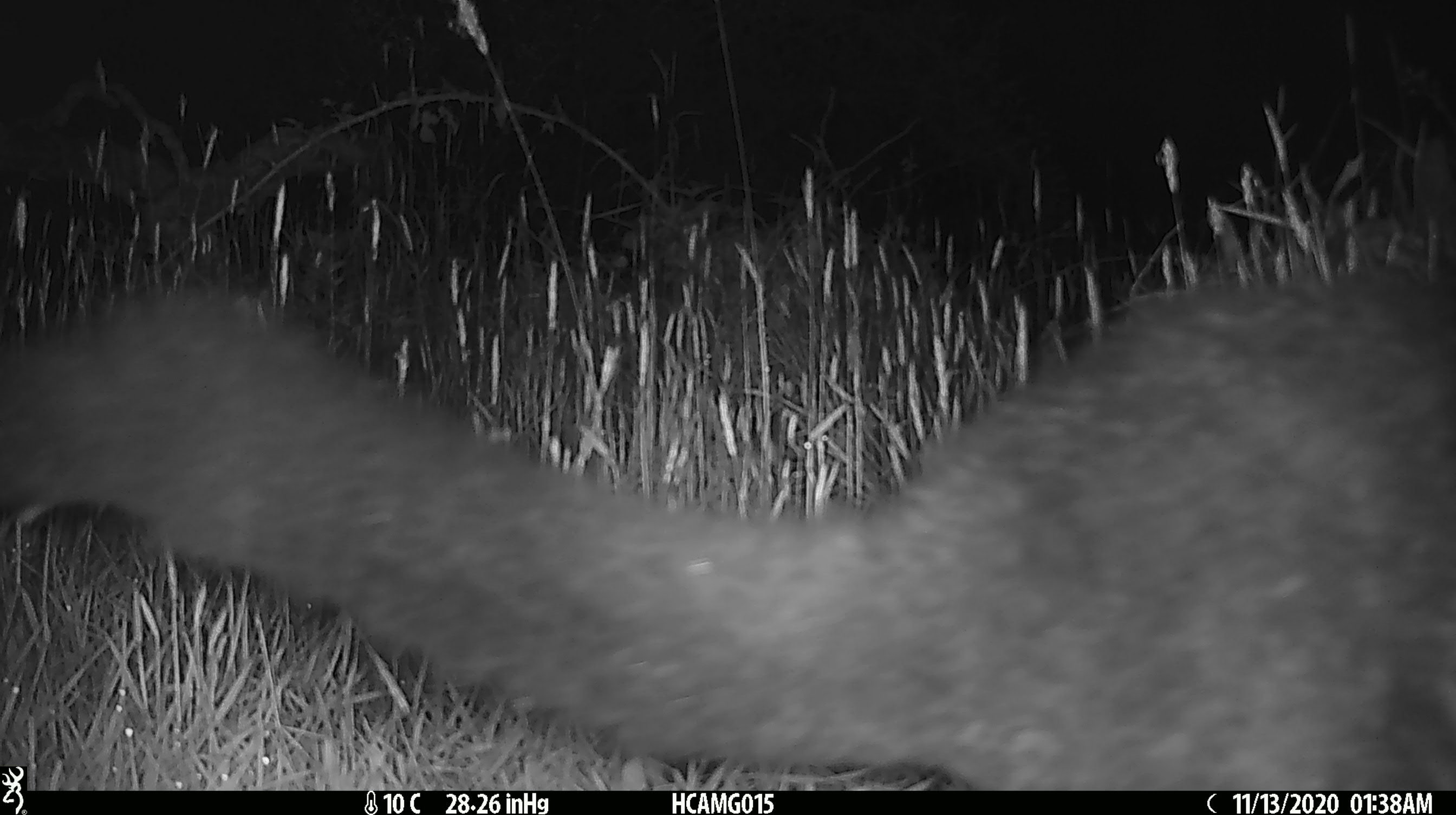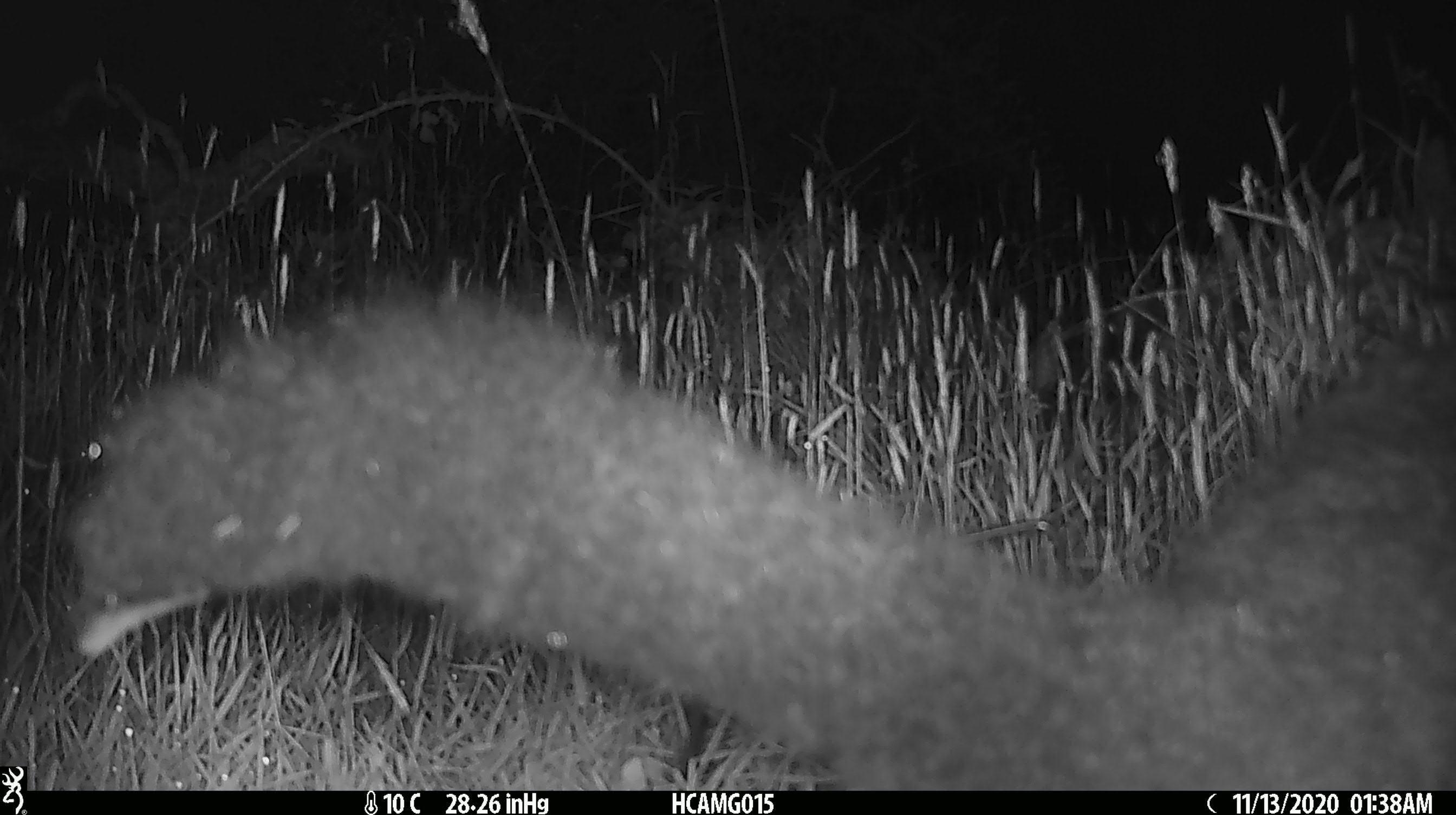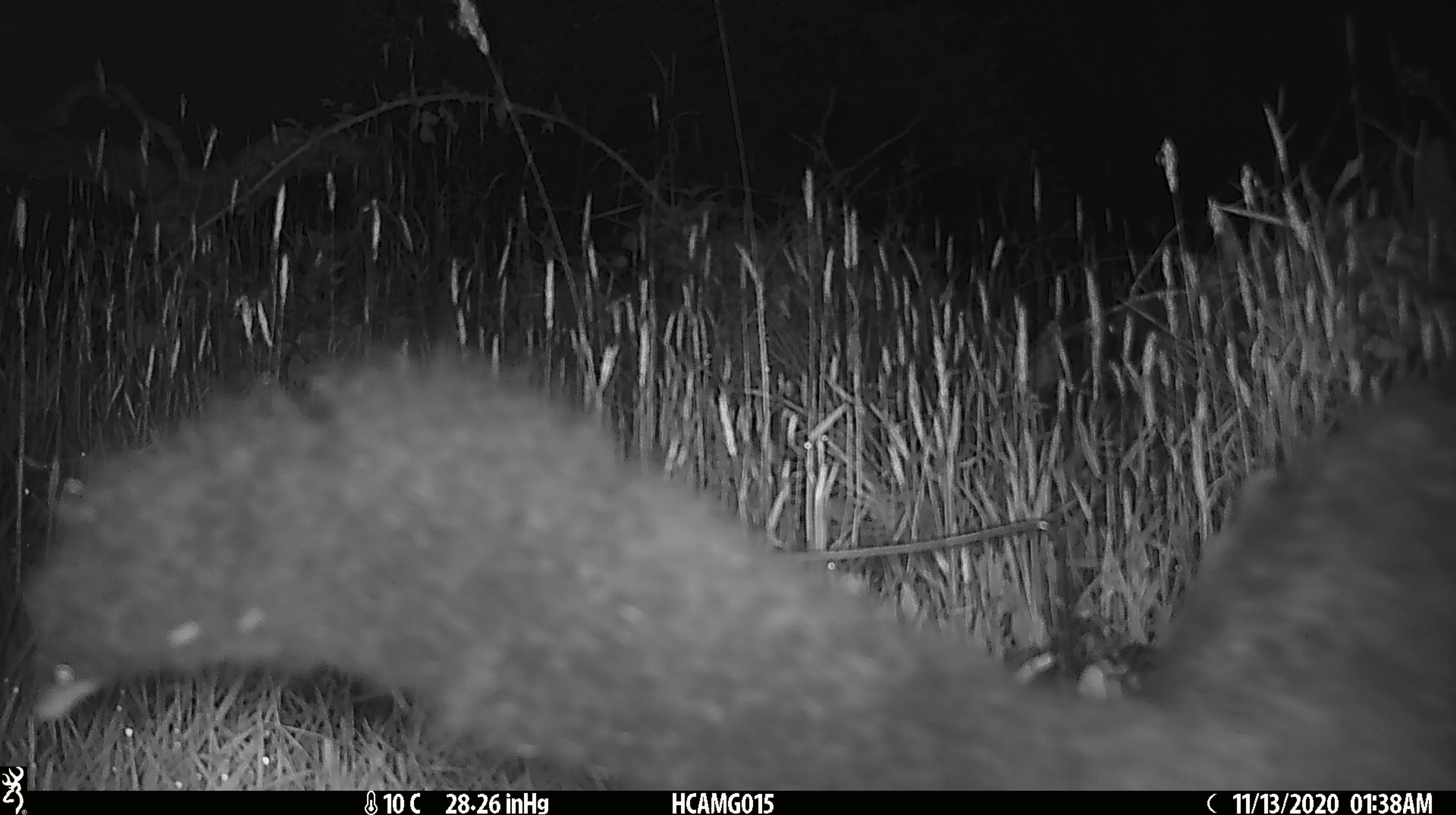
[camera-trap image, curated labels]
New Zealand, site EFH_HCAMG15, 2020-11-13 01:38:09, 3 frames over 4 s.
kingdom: Animalia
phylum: Chordata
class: Mammalia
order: Diprotodontia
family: Phalangeridae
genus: Trichosurus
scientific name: Trichosurus vulpecula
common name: common brushtail possum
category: possum